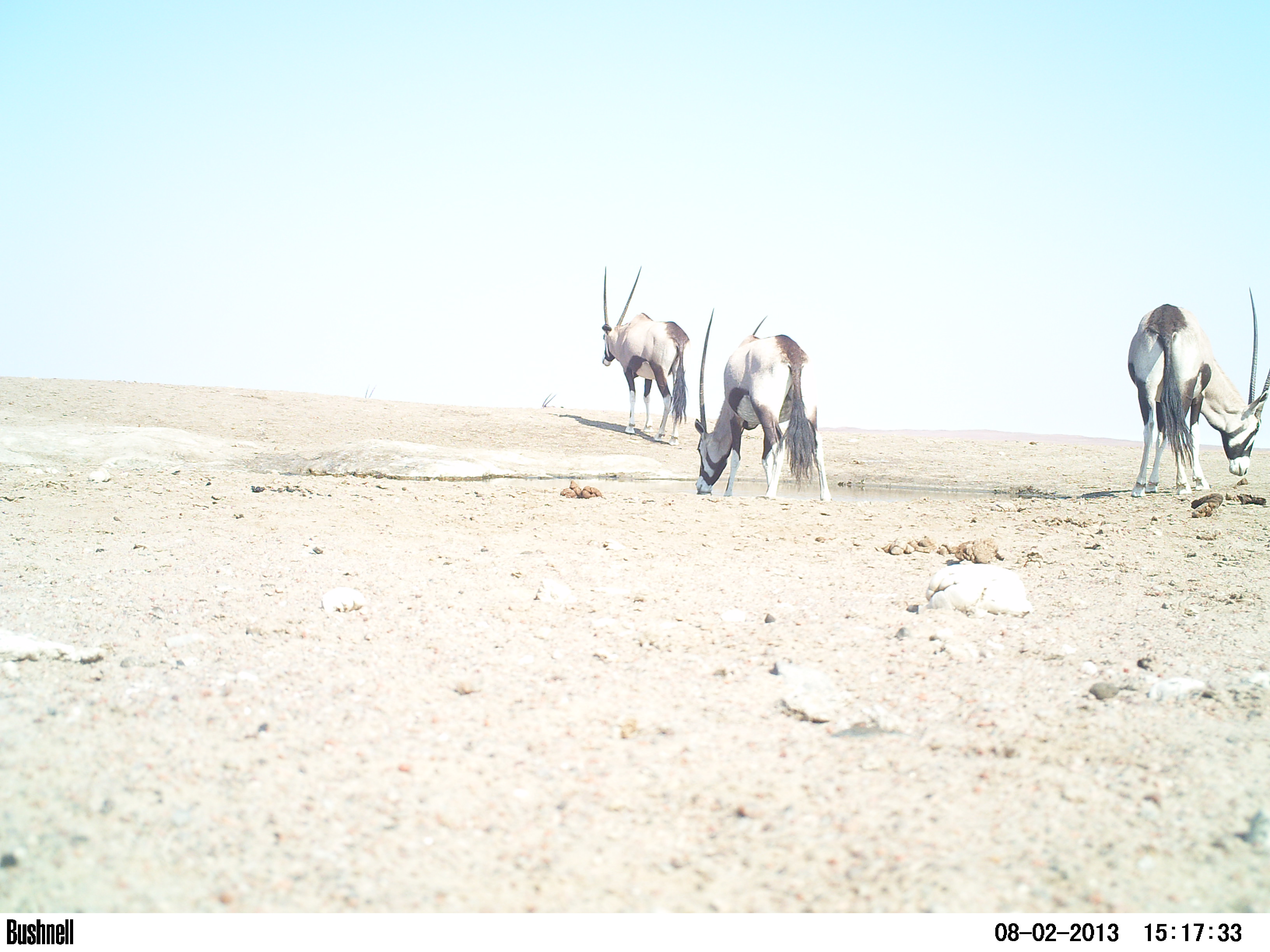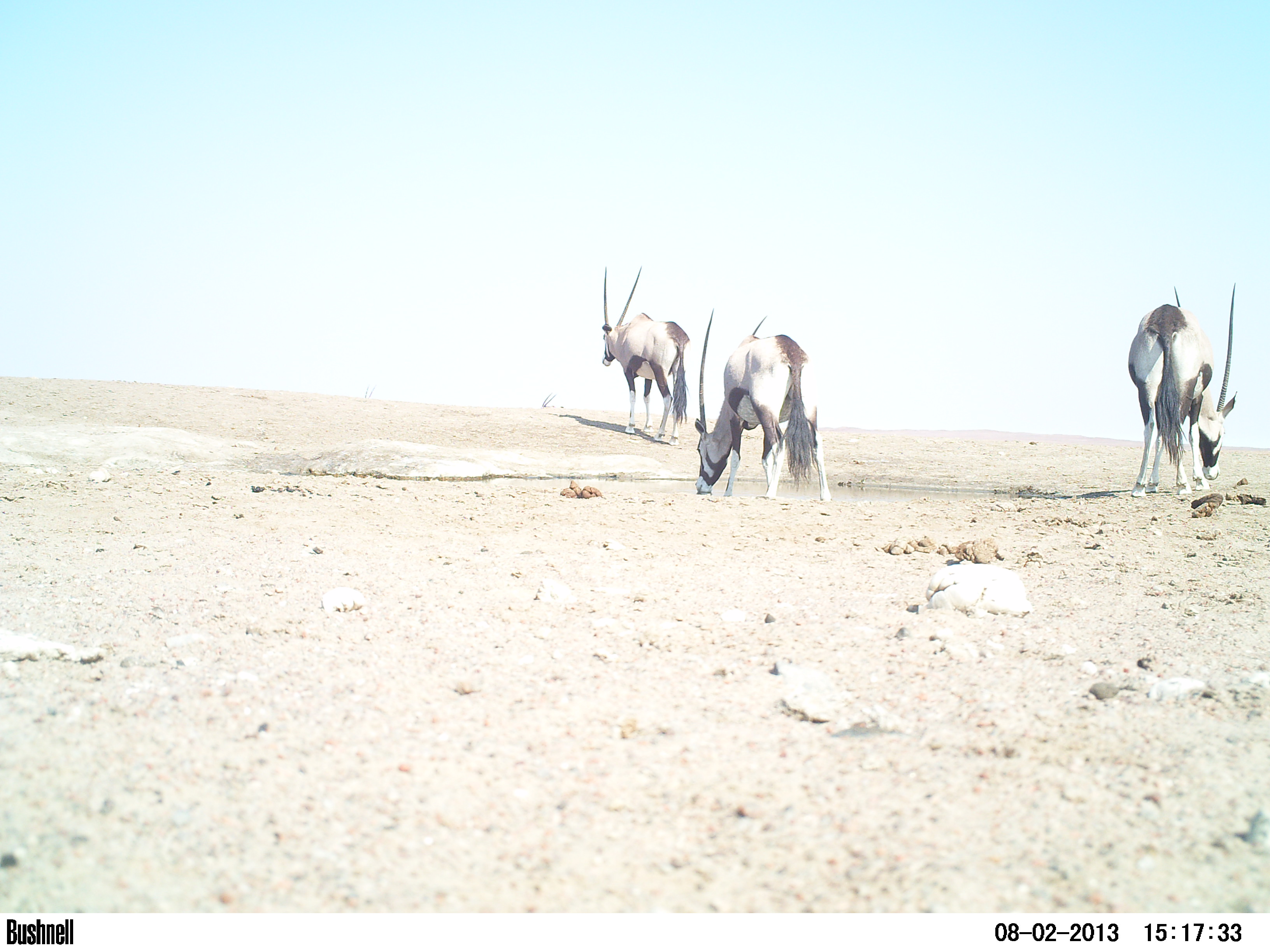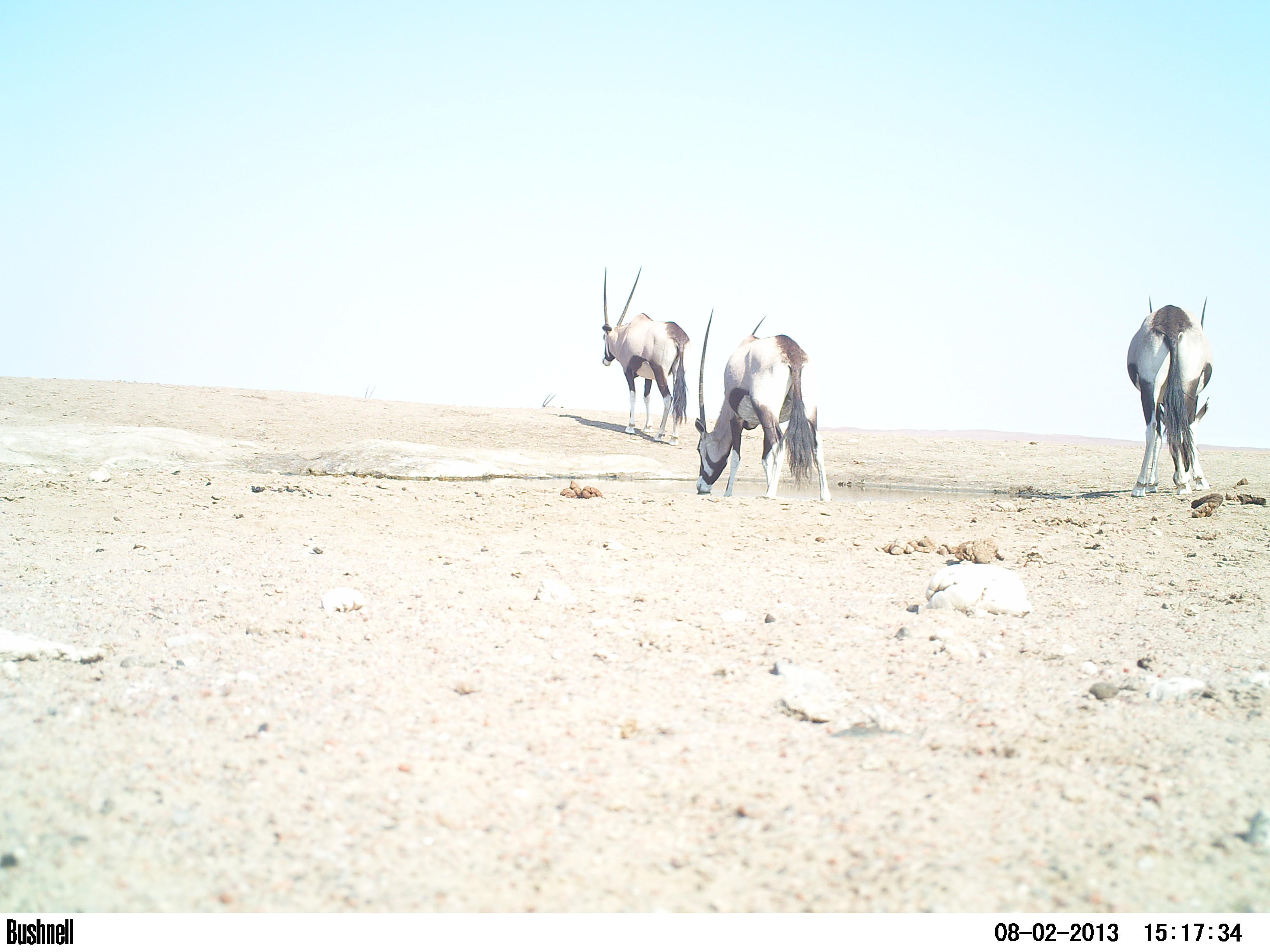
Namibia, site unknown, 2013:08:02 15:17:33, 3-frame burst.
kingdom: Animalia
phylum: Chordata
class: Mammalia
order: Artiodactyla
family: Bovidae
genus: Oryx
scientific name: Oryx gazella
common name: gemsbok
Oryx gazella (gemsbok).